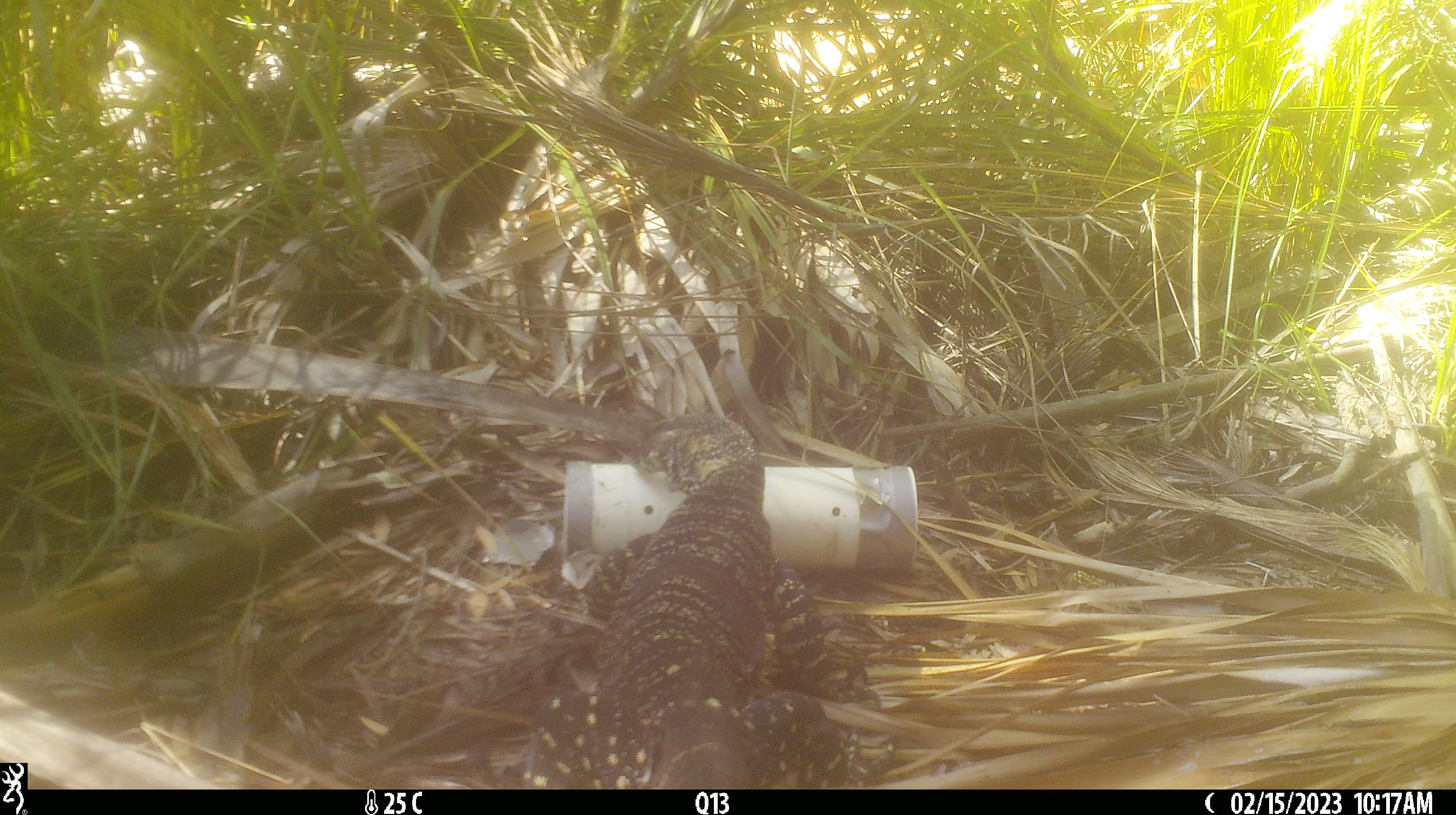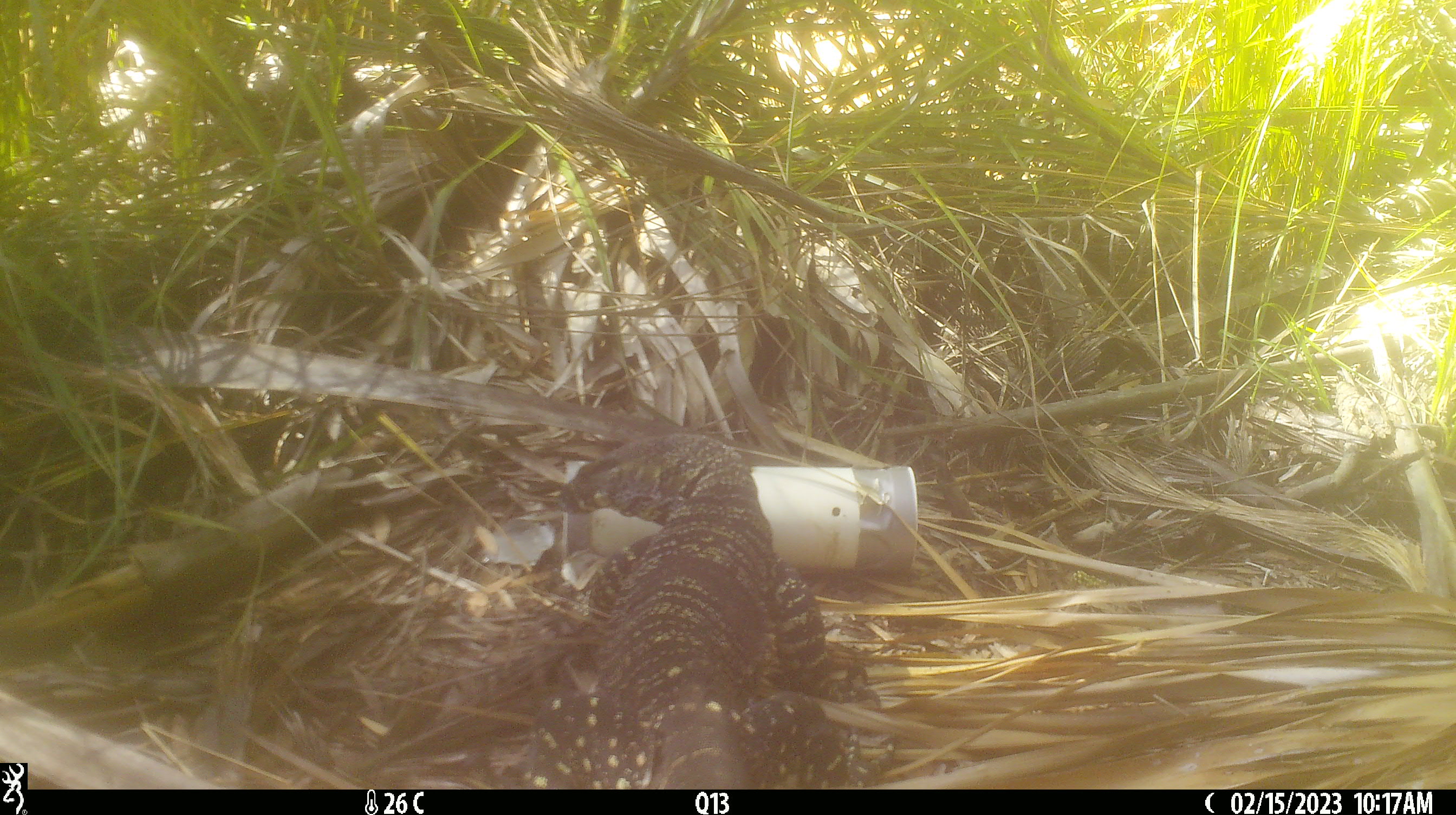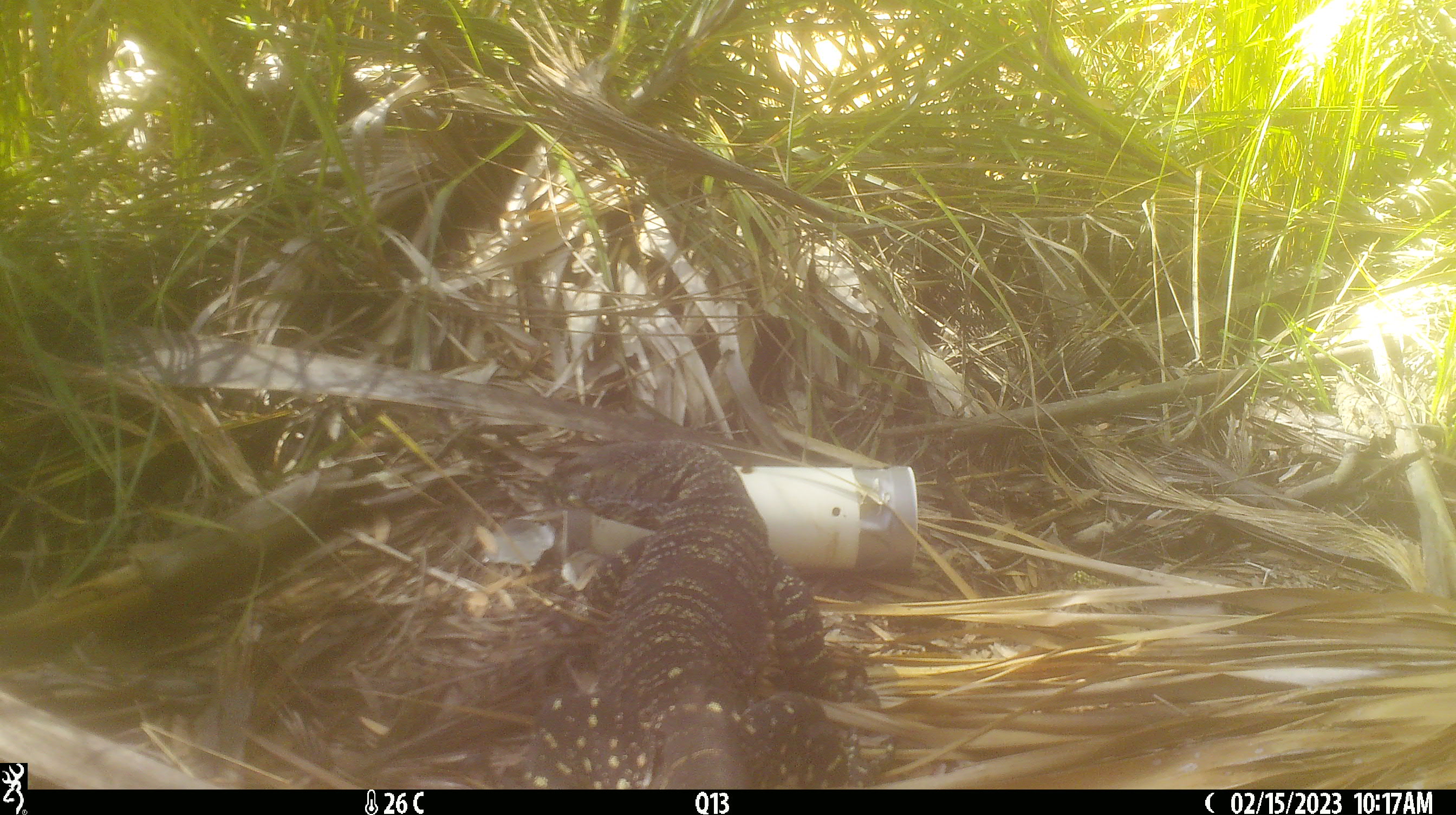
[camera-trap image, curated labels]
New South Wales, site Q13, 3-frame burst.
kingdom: Animalia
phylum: Chordata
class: Reptilia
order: Squamata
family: Varanidae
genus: Varanus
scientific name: Varanus varius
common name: lace monitor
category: goanna